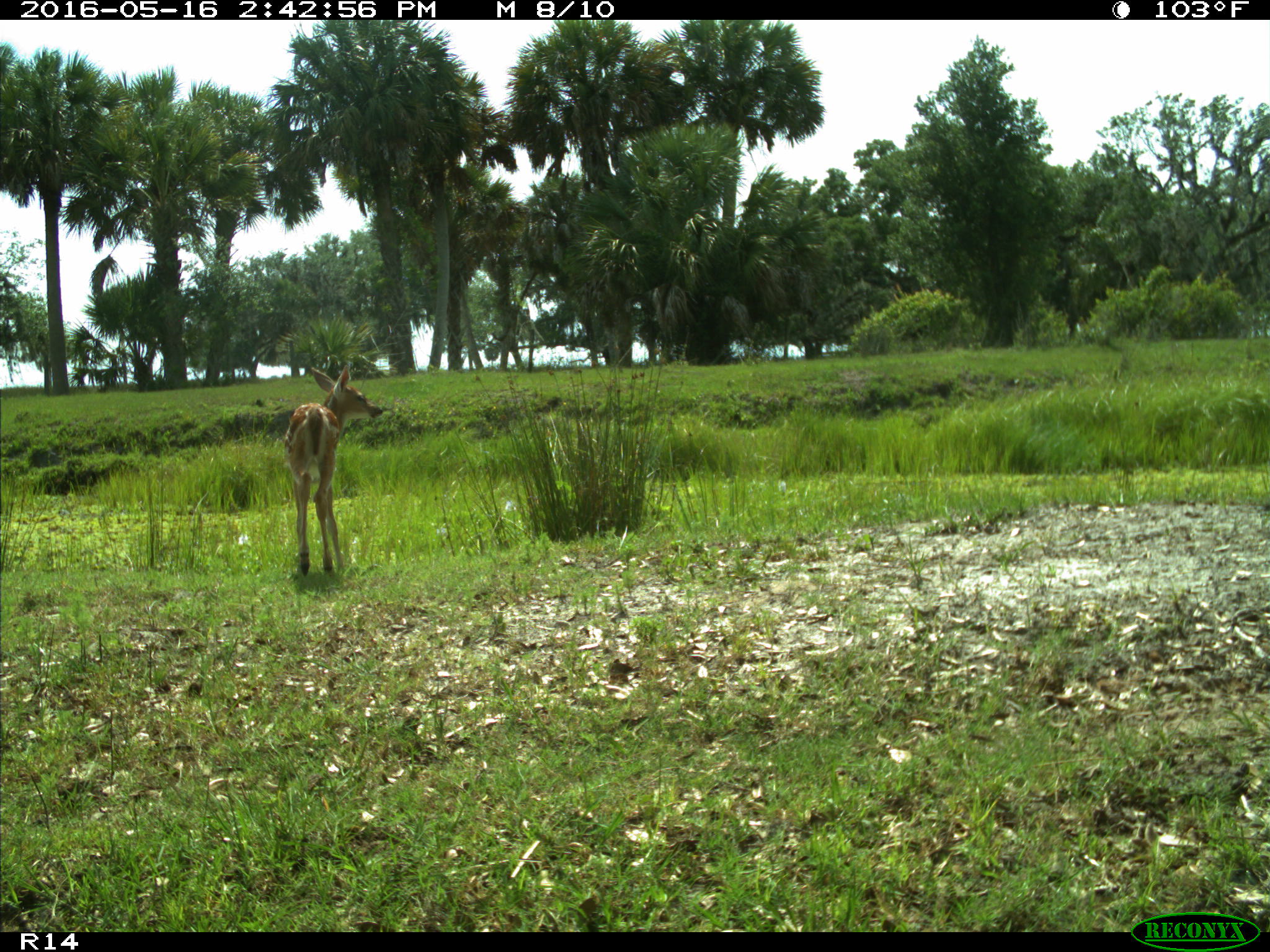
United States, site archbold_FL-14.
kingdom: Animalia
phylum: Chordata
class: Mammalia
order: Artiodactyla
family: Cervidae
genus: Odocoileus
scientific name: Odocoileus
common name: deer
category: unidentified deer